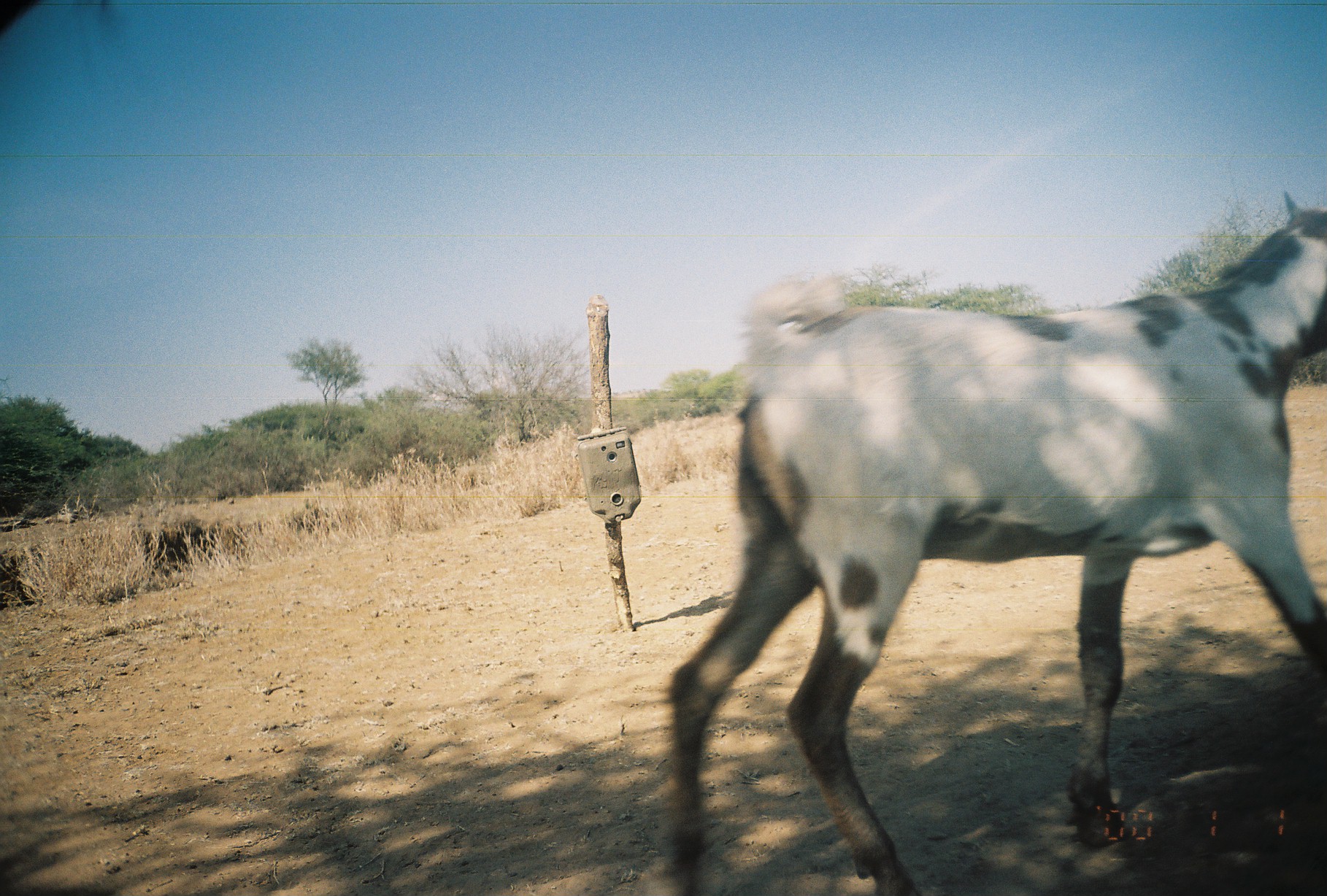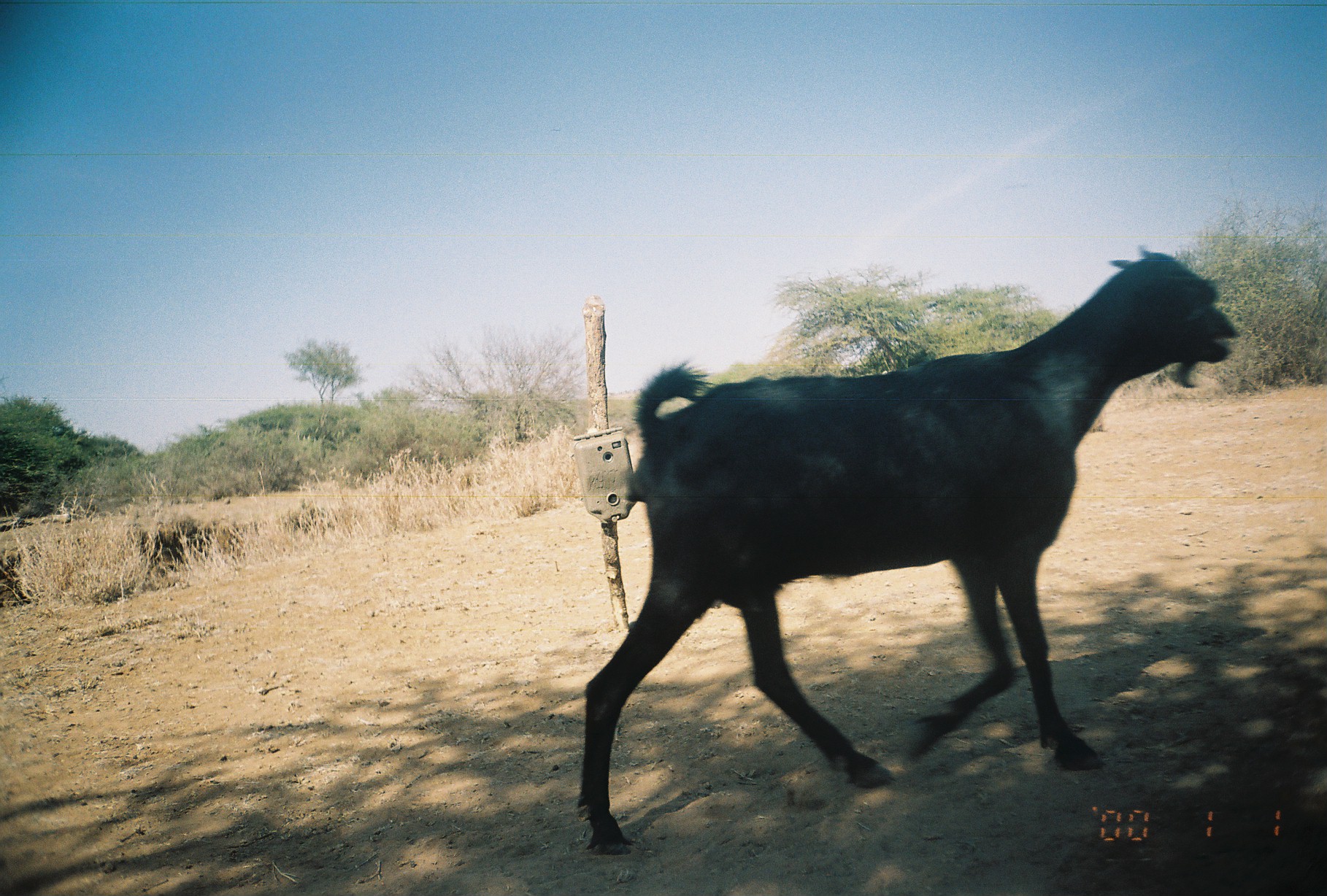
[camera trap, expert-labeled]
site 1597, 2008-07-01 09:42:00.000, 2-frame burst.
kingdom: Animalia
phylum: Chordata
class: Mammalia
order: Artiodactyla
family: Bovidae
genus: Capra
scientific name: Capra aegagrus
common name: wild goat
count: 2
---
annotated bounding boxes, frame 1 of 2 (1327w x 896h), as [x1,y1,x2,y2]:
capra aegagrus: [661,189,1325,886]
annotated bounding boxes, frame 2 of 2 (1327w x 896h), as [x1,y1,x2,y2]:
capra aegagrus: [576,249,1236,851]